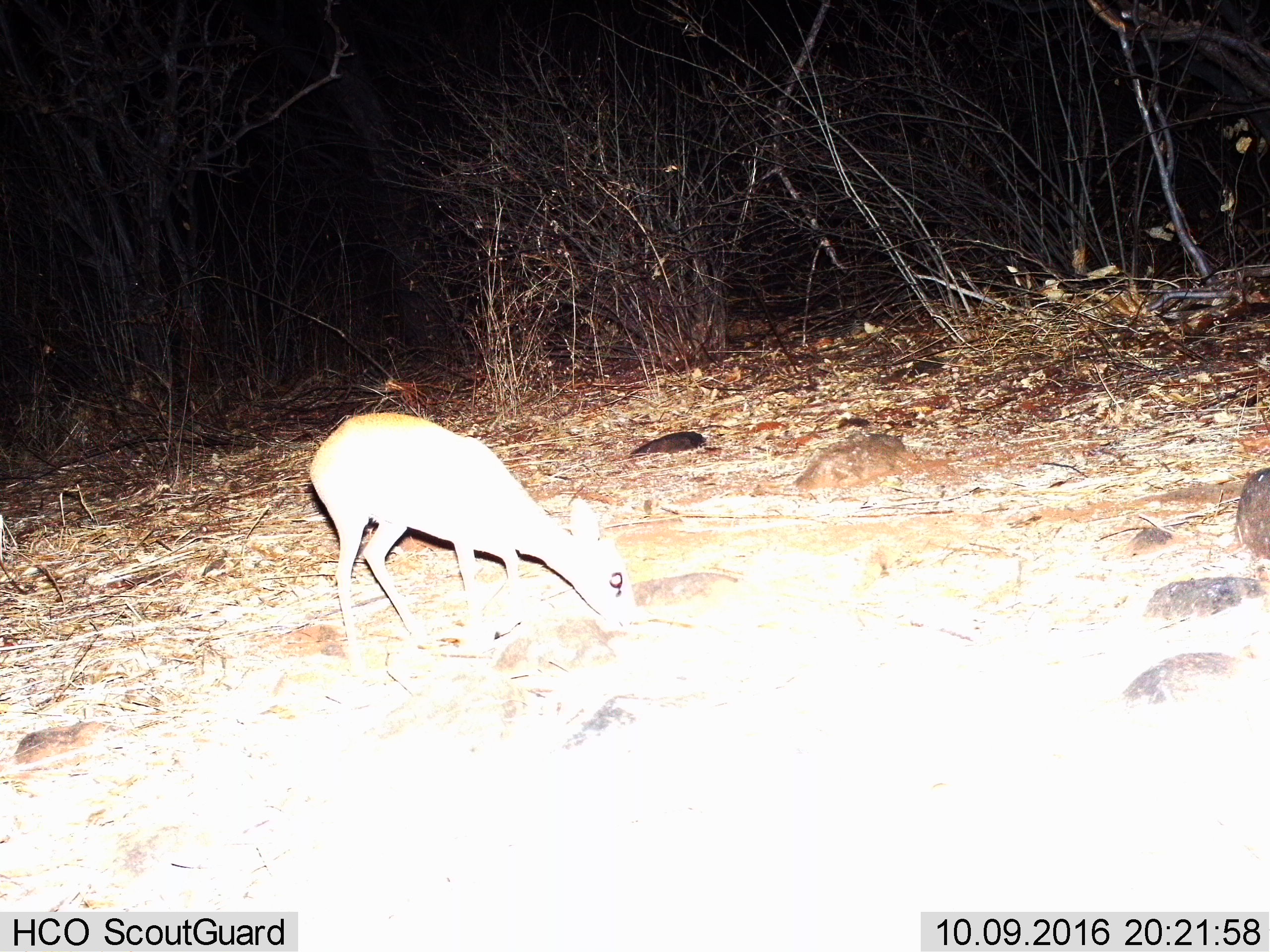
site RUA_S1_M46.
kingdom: Animalia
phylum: Chordata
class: Mammalia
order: Artiodactyla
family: Bovidae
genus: Madoqua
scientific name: Madoqua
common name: dik-dik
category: dikdik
Dikdik (dik-dik) (Madoqua), count 1. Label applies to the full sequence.